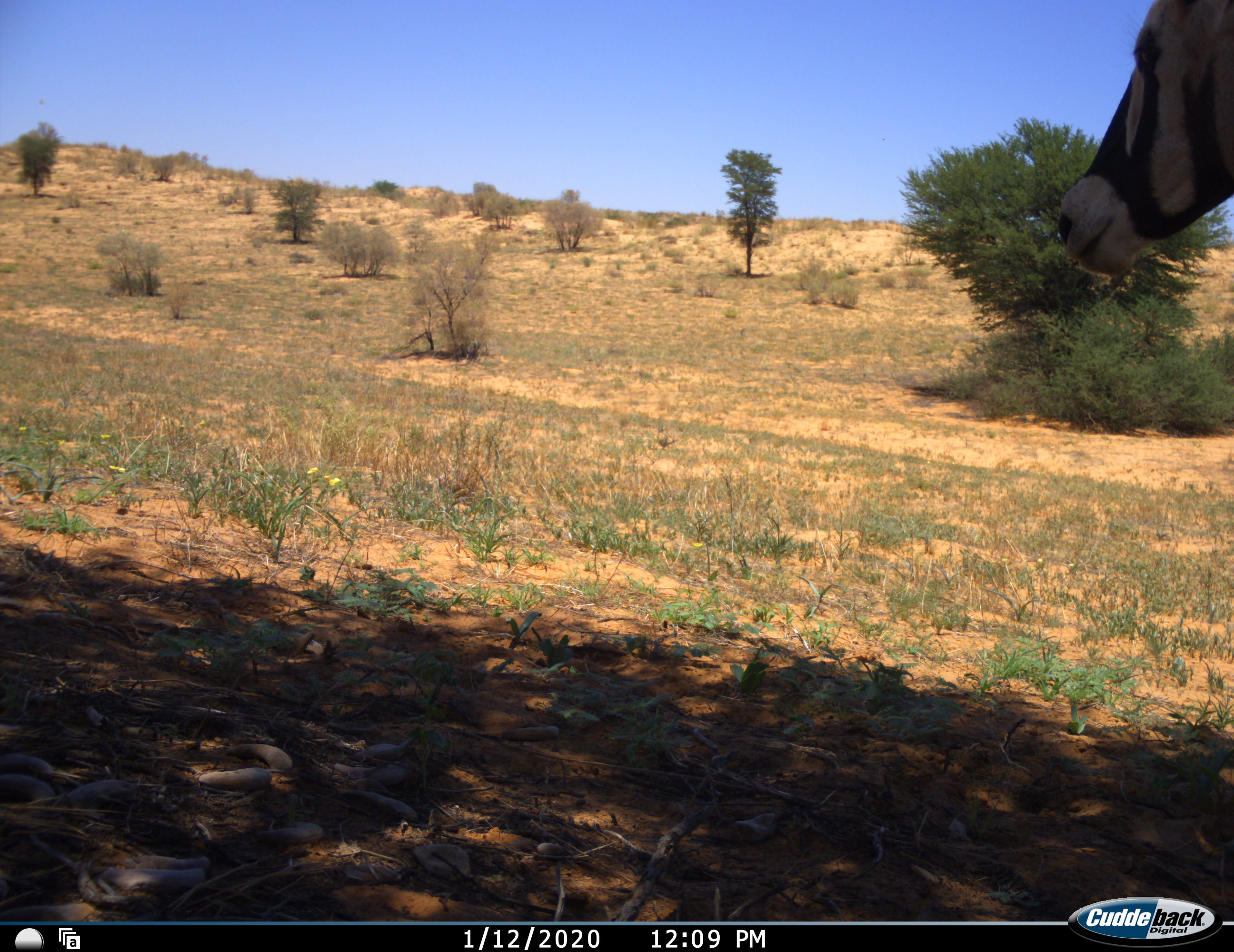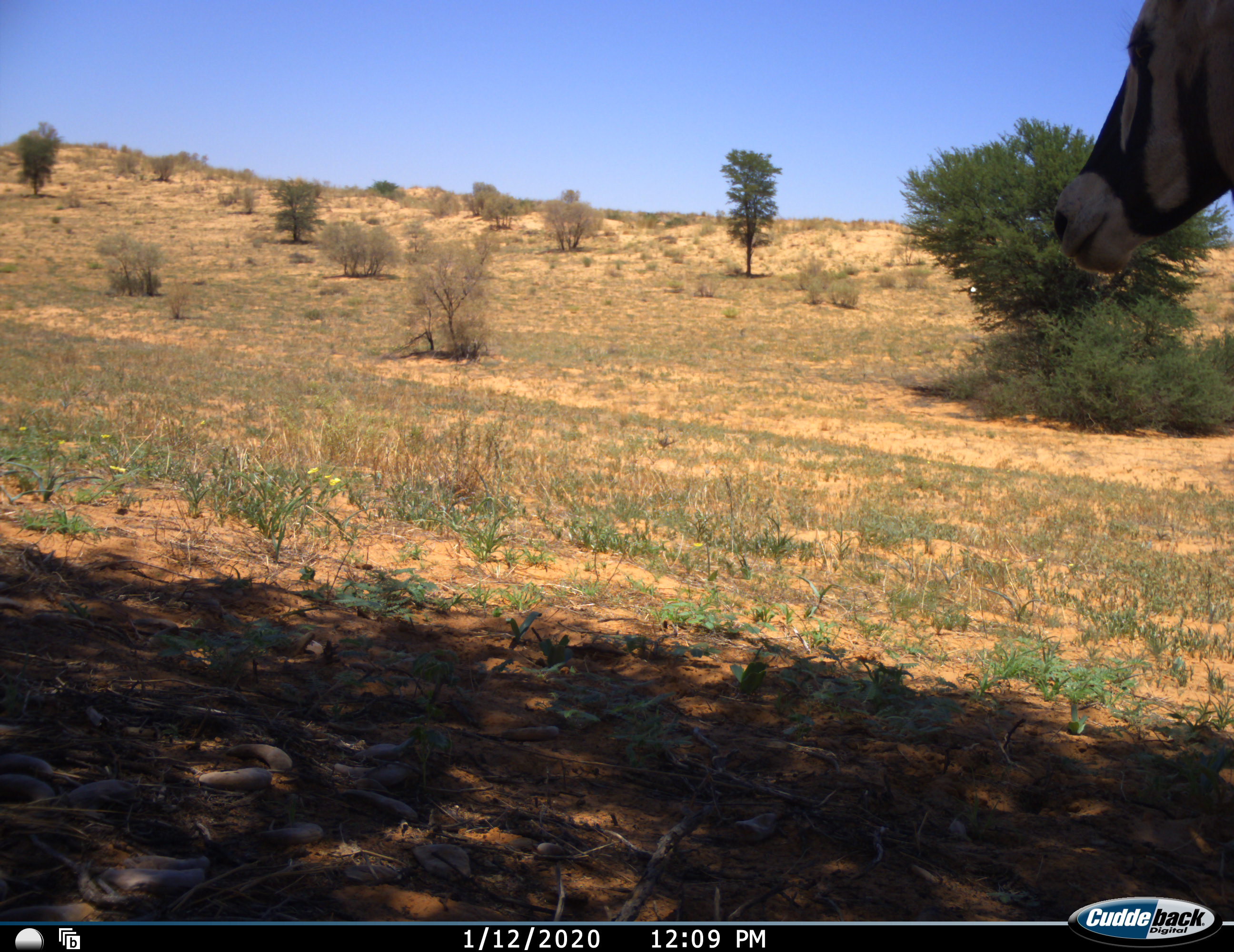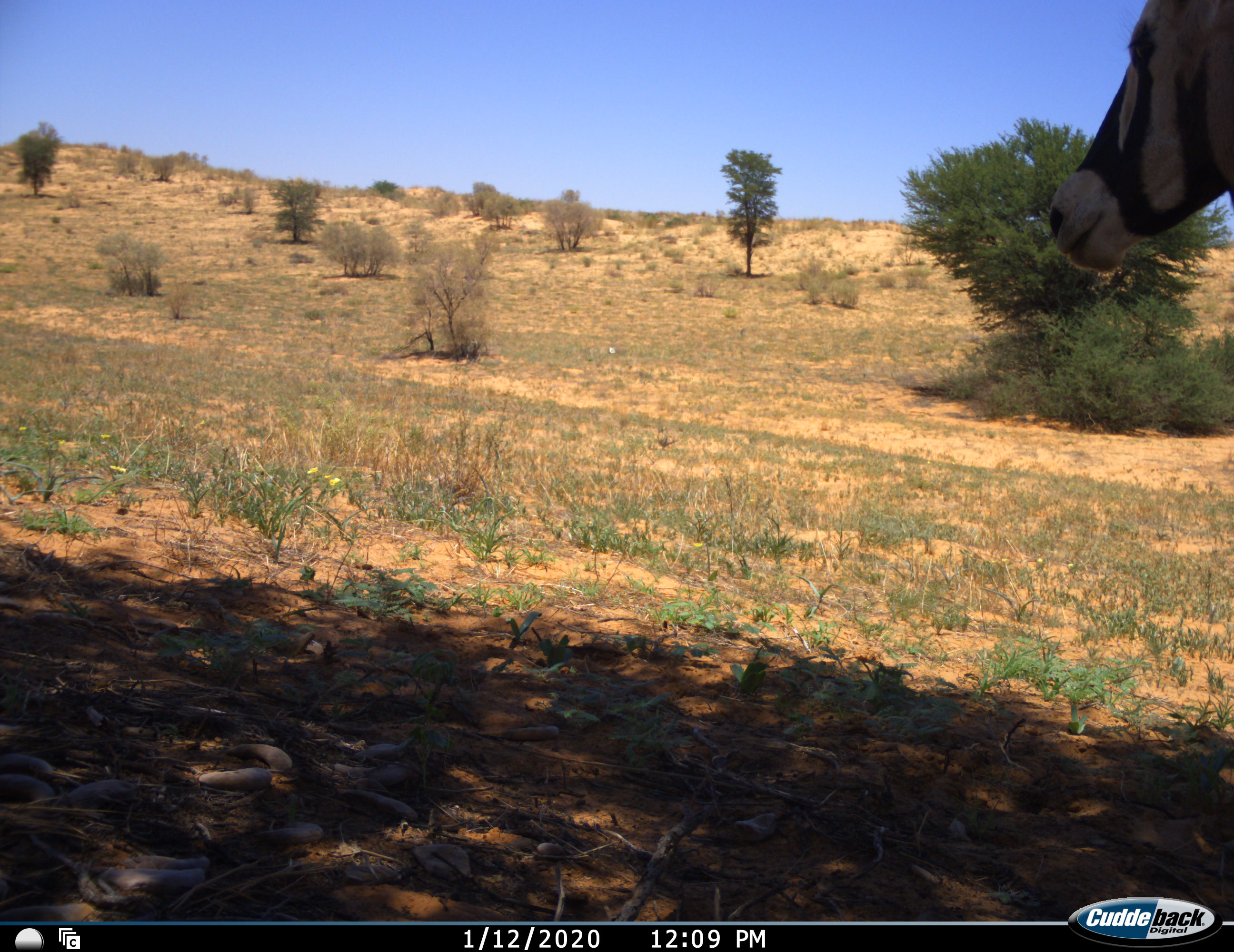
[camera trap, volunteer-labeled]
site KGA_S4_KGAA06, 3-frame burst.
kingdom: Animalia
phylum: Chordata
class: Mammalia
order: Artiodactyla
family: Bovidae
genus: Oryx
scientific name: Oryx gazella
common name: gemsbok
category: oryx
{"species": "oryx (gemsbok) (Oryx gazella)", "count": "1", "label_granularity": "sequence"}